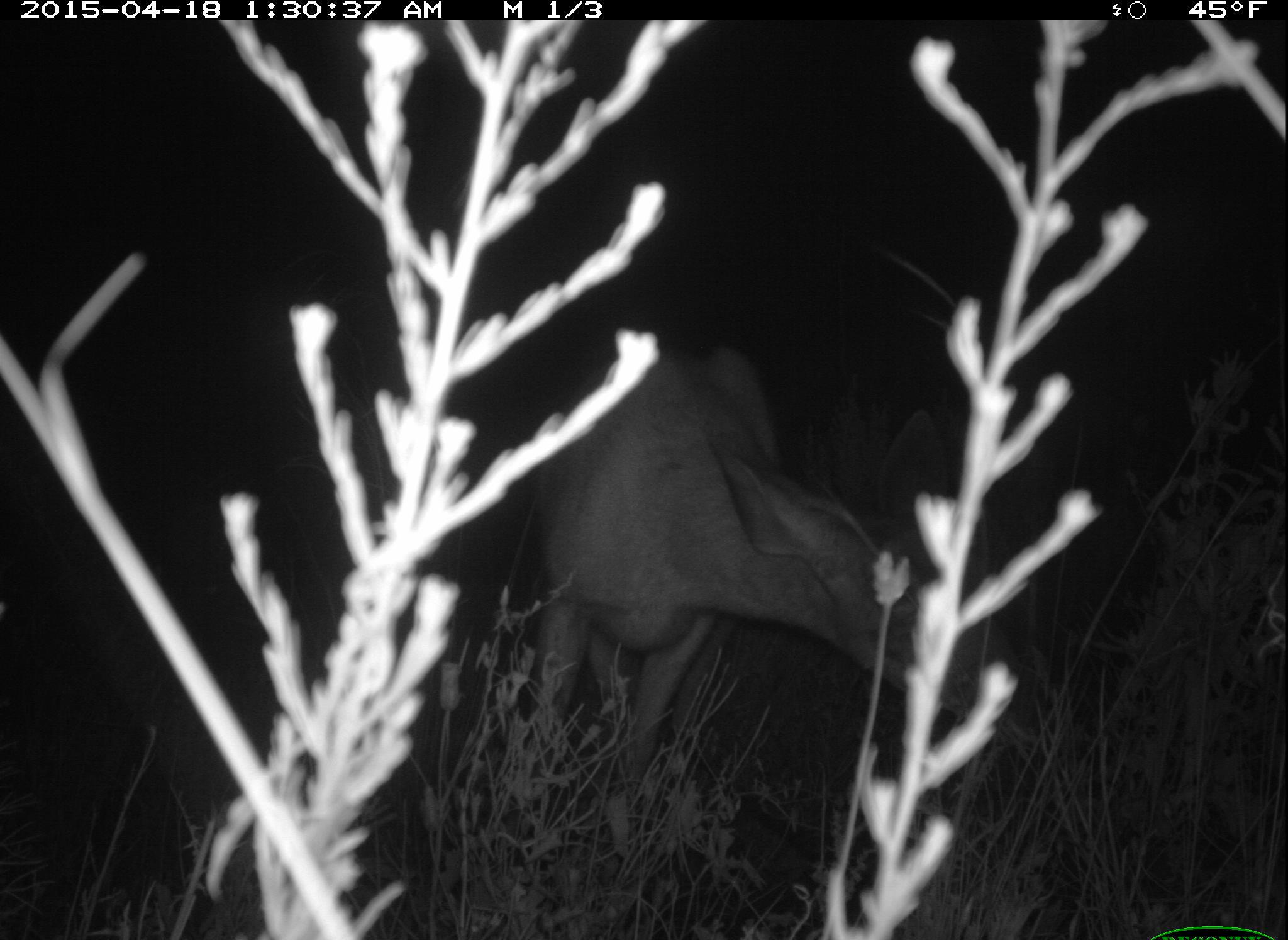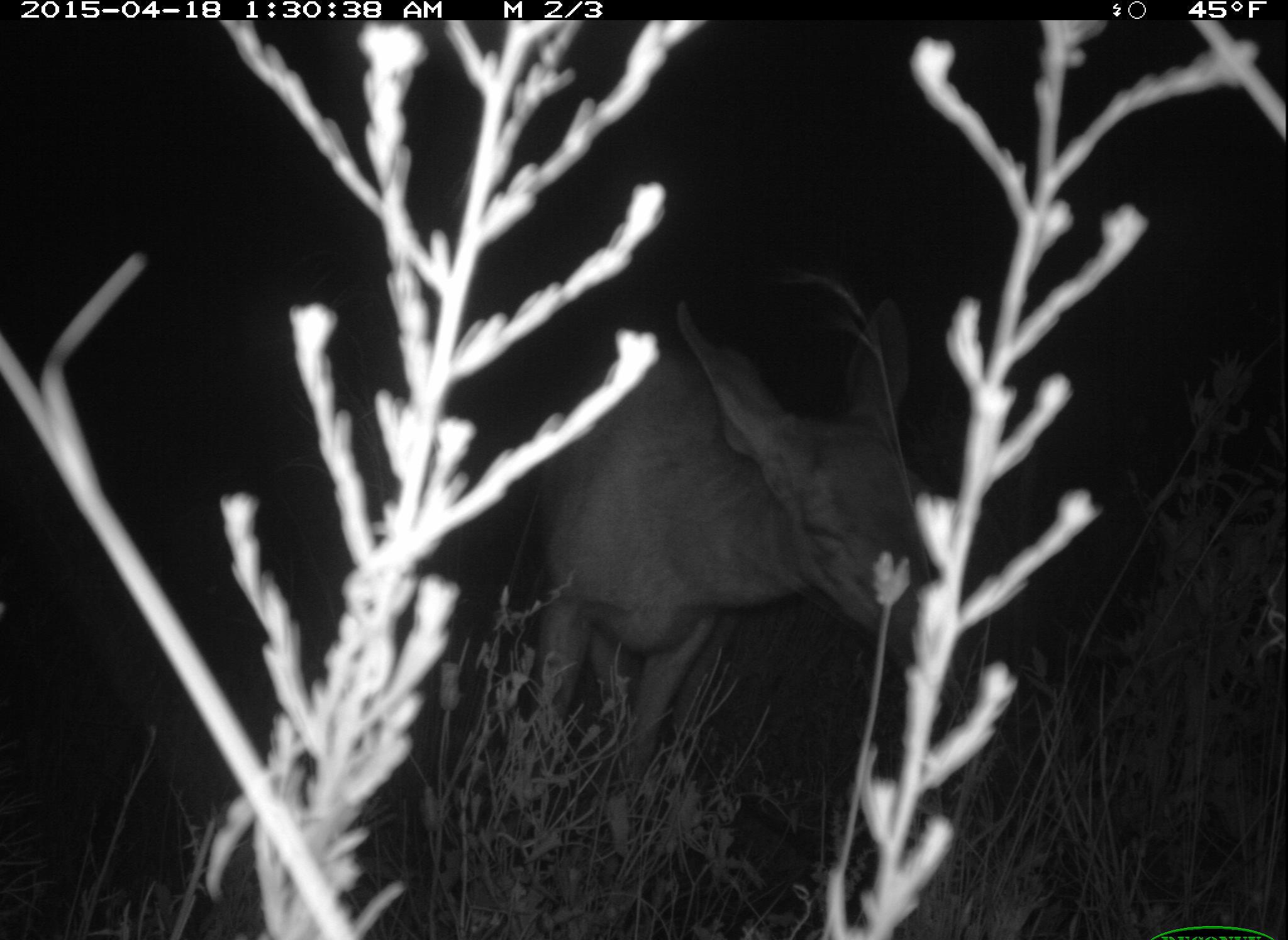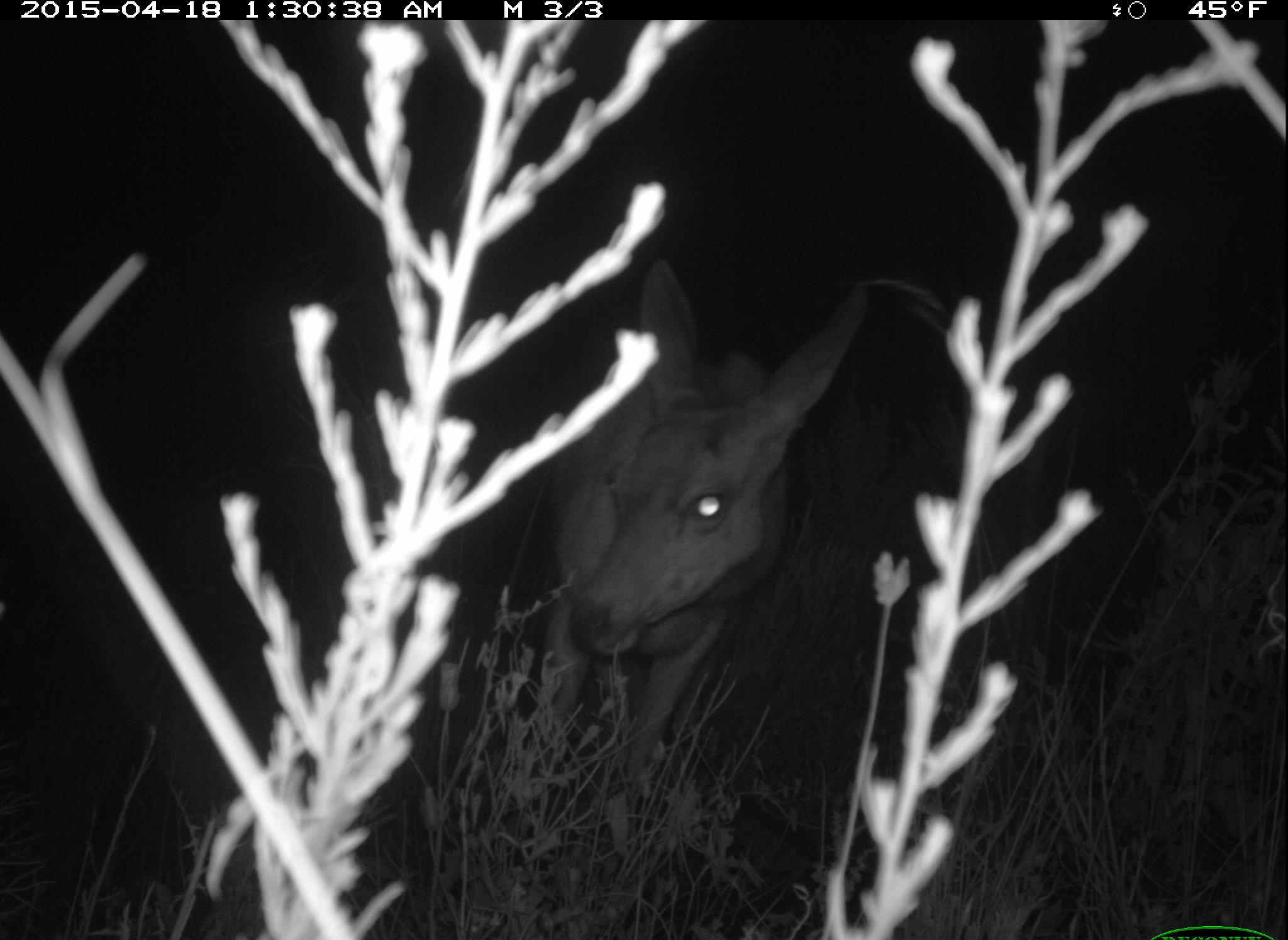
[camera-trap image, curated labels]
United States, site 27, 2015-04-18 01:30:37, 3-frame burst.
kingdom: Animalia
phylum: Chordata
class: Mammalia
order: Artiodactyla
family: Cervidae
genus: Odocoileus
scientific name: Odocoileus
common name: deer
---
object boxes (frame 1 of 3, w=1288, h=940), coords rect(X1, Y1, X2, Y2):
deer: rect(514, 340, 1006, 896)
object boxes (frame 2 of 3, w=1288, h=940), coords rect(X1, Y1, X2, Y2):
deer: rect(506, 296, 941, 917)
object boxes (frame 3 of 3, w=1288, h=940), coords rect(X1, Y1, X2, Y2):
deer: rect(509, 257, 912, 884)